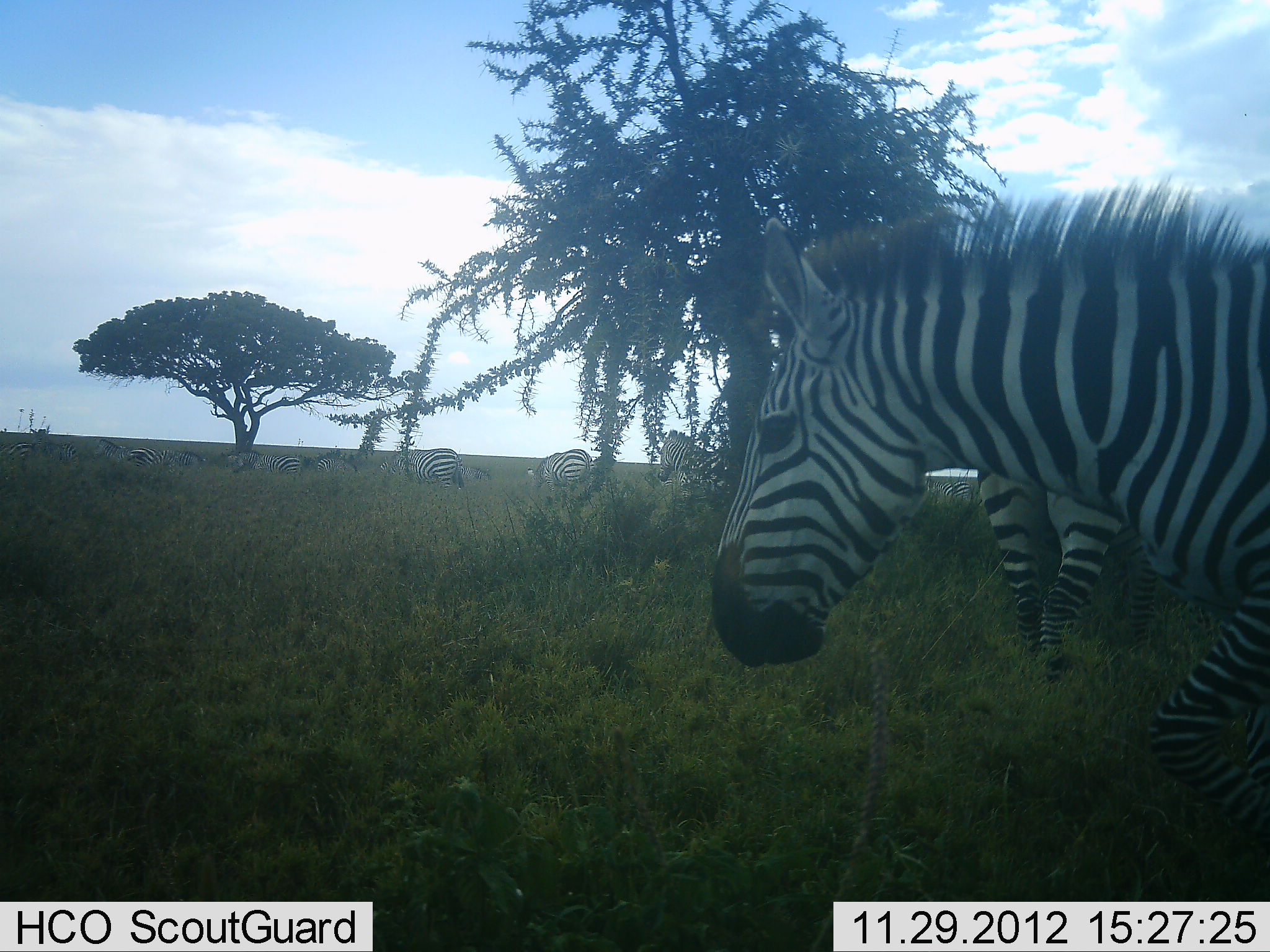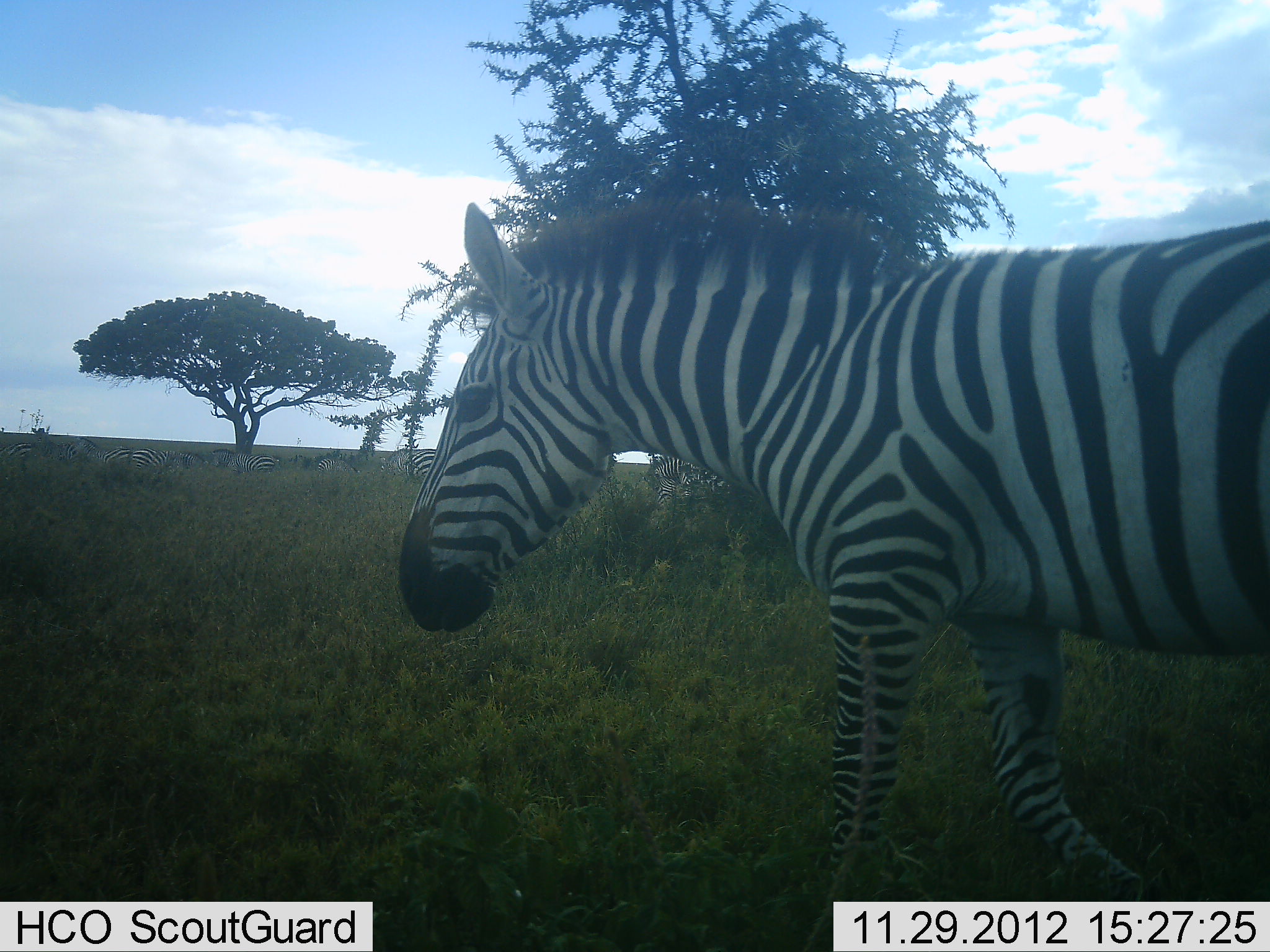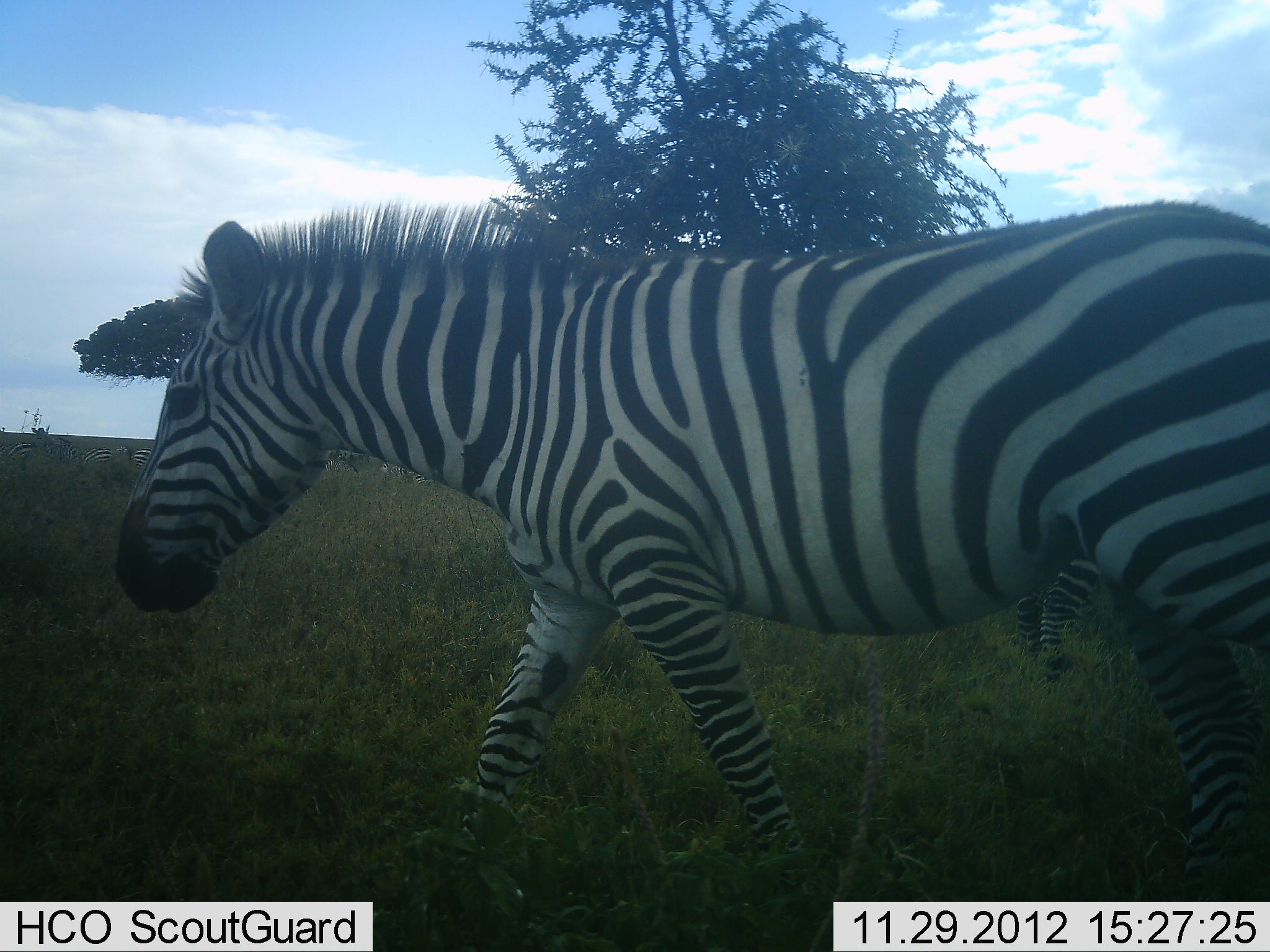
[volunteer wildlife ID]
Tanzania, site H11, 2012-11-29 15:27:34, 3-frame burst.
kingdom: Animalia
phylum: Chordata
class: Mammalia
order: Perissodactyla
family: Equidae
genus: Equus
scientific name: Equus quagga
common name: plains zebra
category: zebra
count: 11-50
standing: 70%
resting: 20%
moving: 100%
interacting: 10%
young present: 0%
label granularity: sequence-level